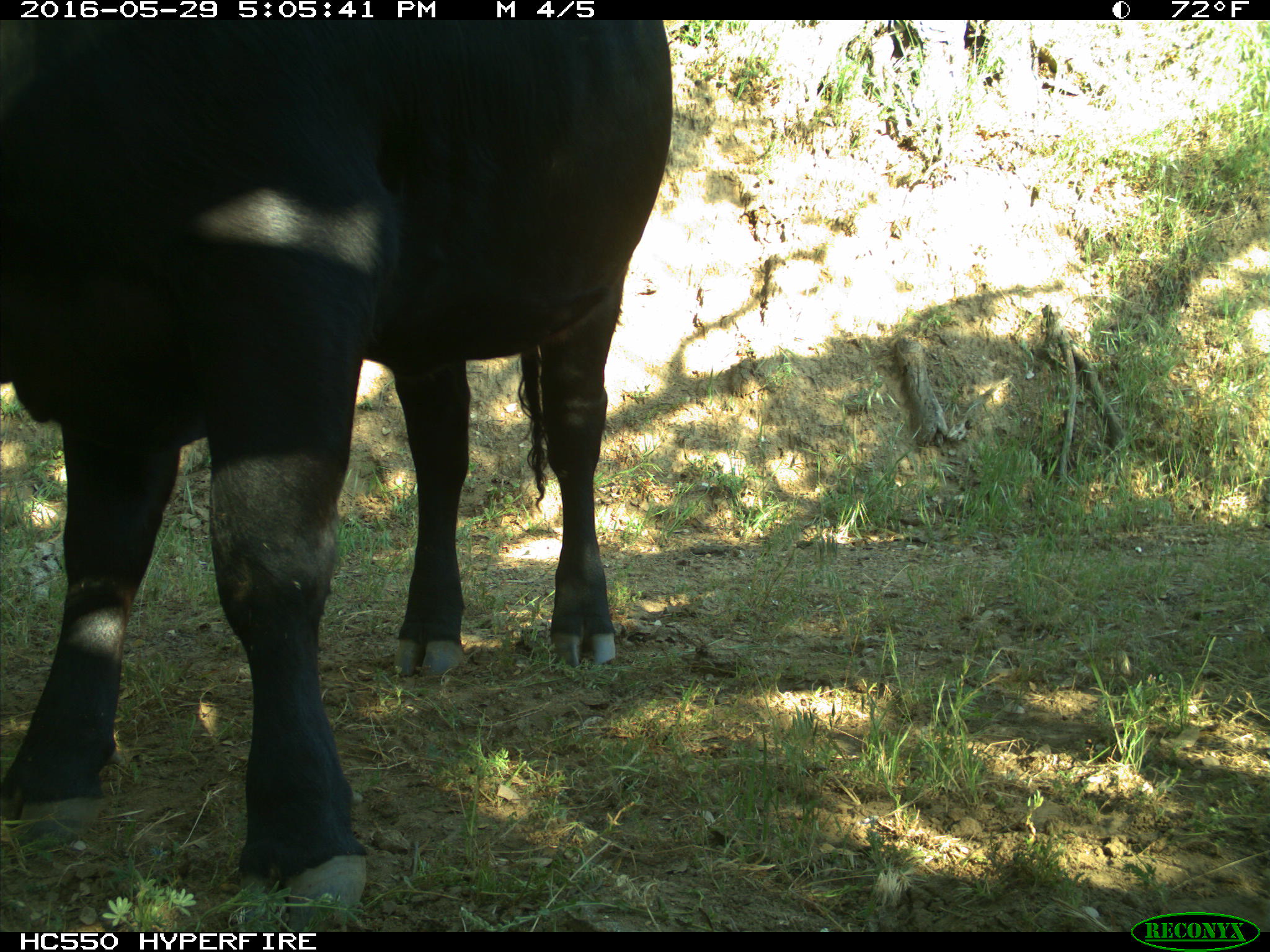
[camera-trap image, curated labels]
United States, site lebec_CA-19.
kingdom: Animalia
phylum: Chordata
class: Mammalia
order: Artiodactyla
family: Bovidae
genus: Bos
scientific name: Bos taurus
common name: domestic cow